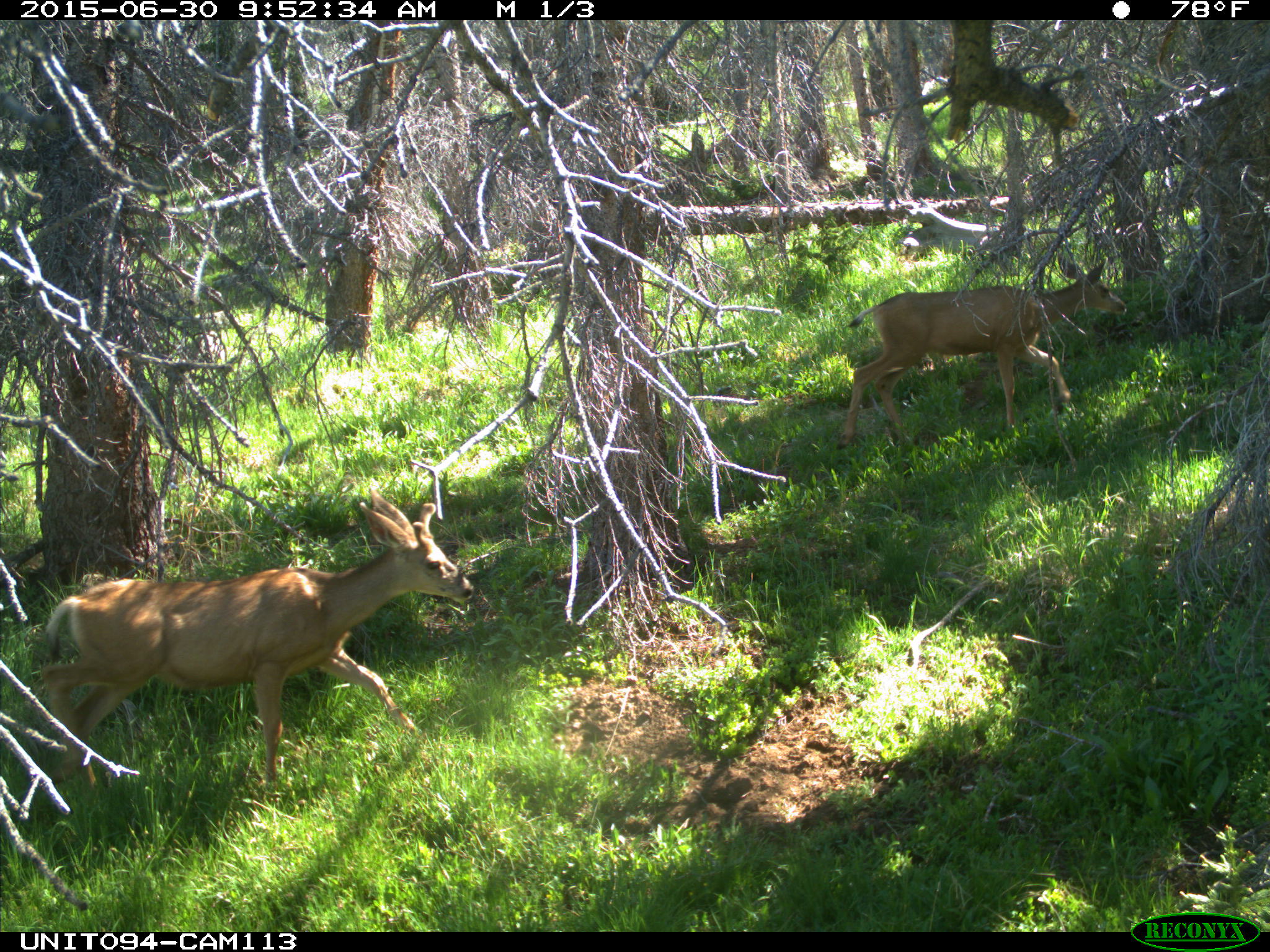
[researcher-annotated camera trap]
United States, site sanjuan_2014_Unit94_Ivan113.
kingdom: Animalia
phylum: Chordata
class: Mammalia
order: Artiodactyla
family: Cervidae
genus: Odocoileus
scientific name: Odocoileus hemionus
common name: mule deer